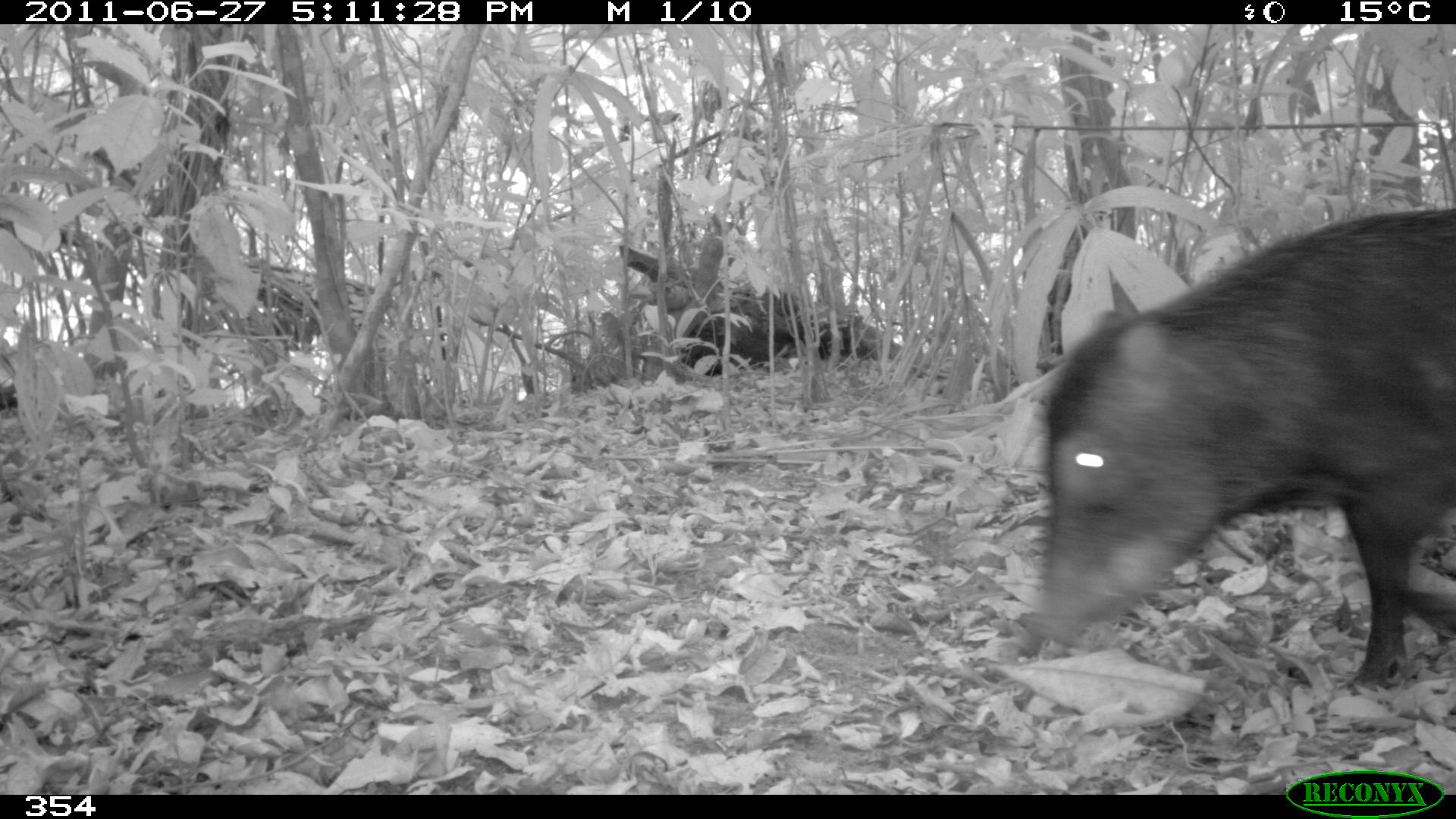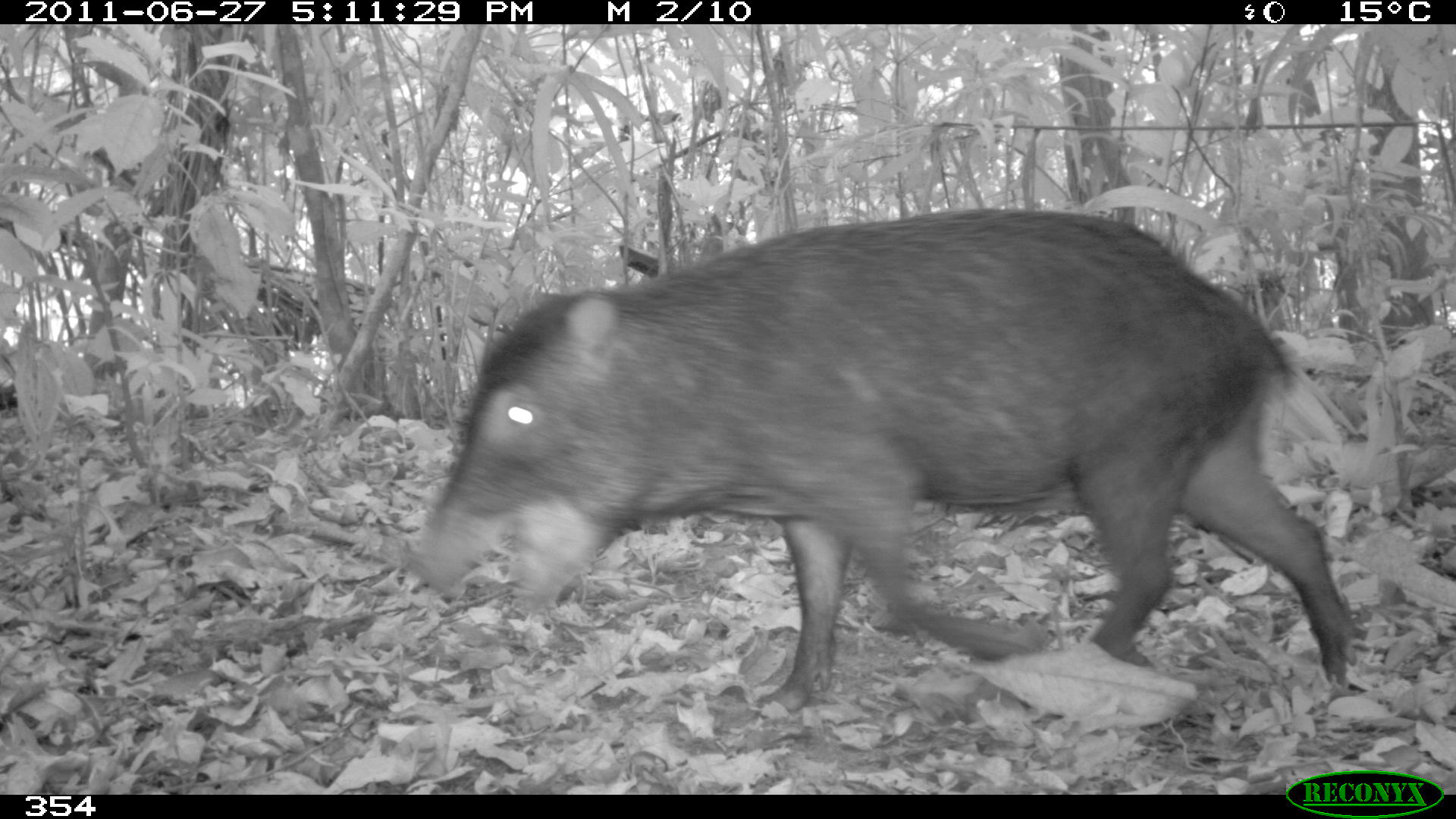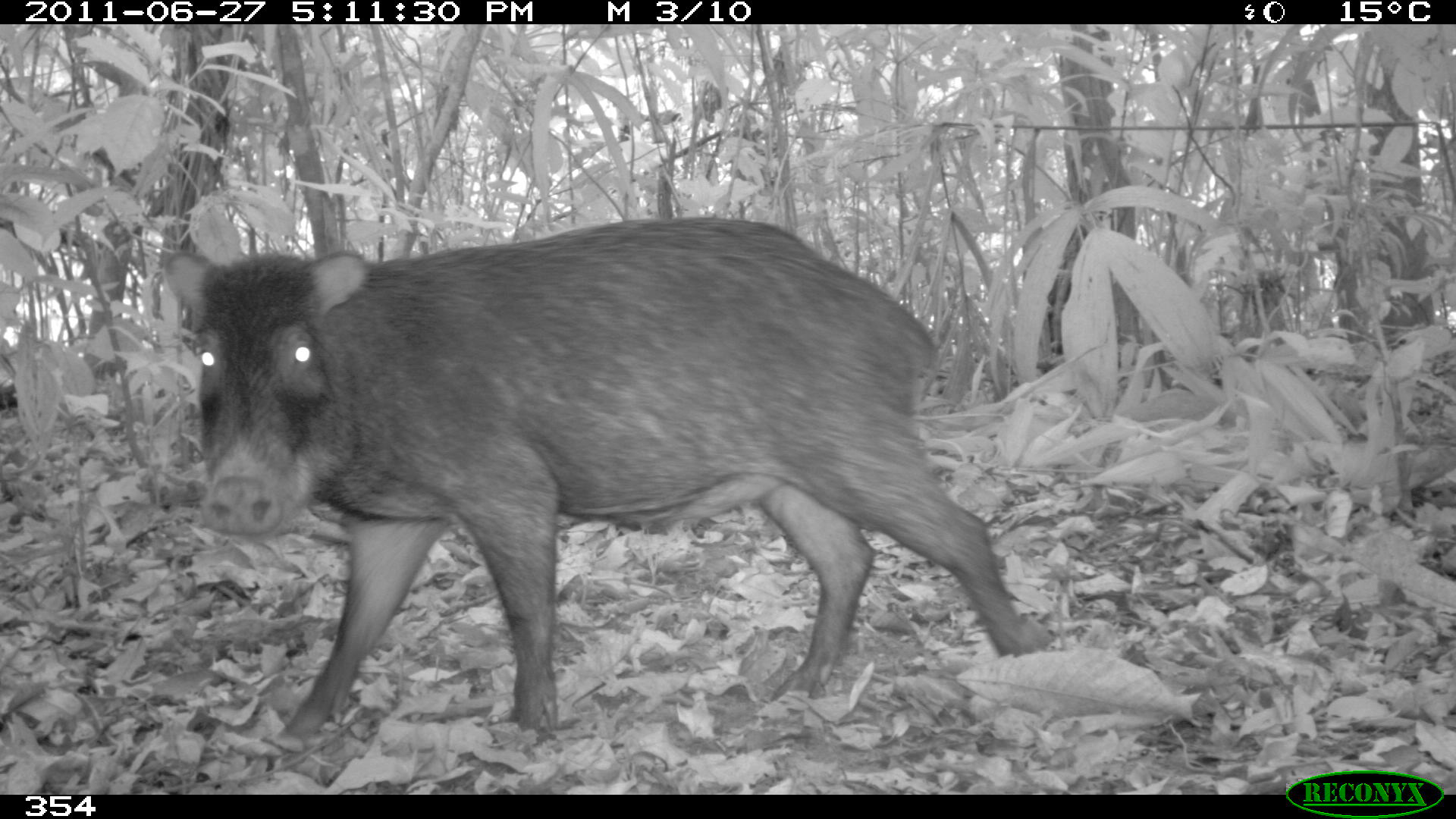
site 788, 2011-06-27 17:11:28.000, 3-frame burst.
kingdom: Animalia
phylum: Chordata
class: Mammalia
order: Artiodactyla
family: Tayassuidae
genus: Tayassu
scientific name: Tayassu pecari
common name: white-lipped peccary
Tayassu pecari (white-lipped peccary).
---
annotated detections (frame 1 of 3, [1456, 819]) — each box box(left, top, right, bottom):
tayassu pecari: box(1035, 208, 1454, 685)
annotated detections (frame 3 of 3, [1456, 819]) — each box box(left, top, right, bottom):
tayassu pecari: box(165, 216, 1049, 750)